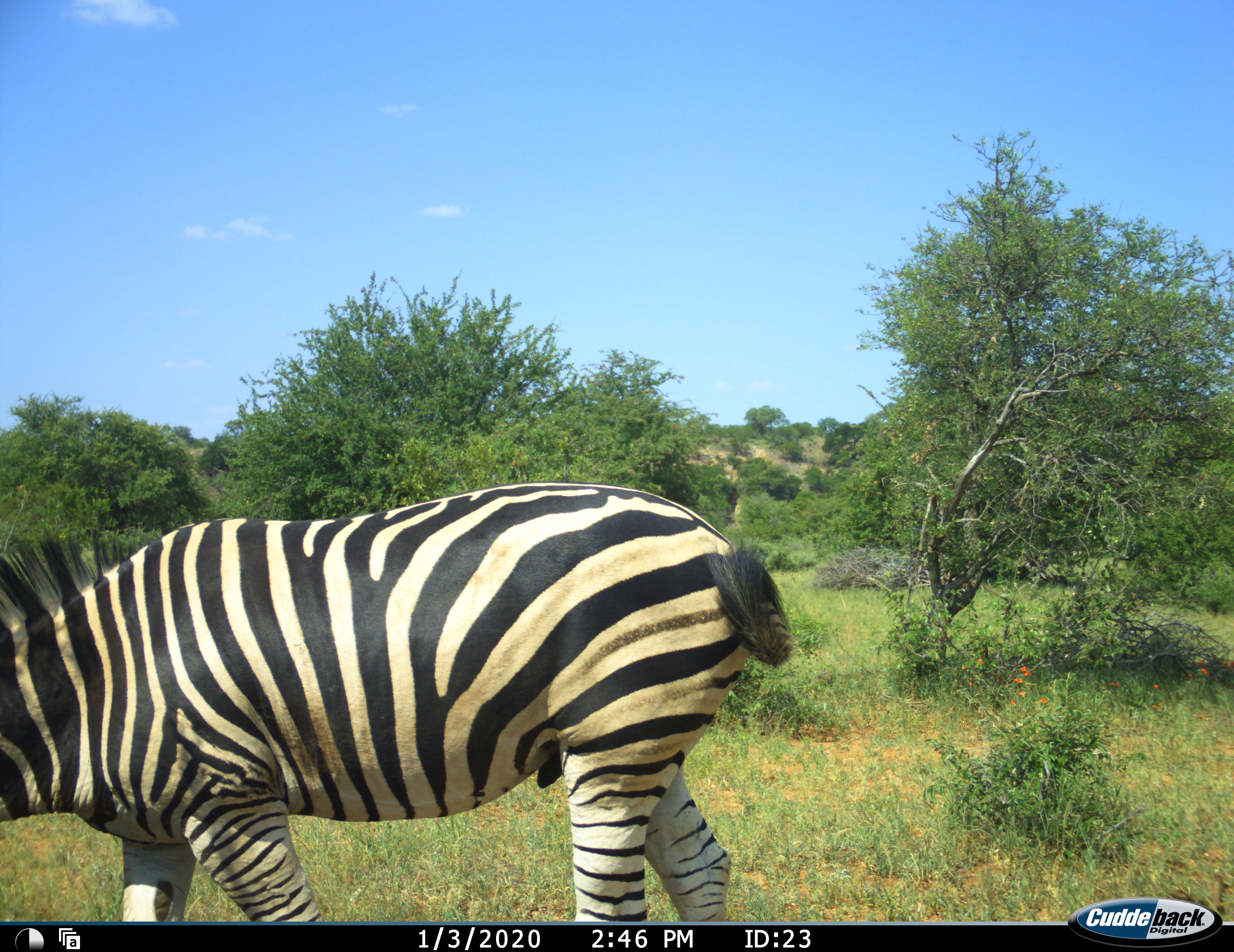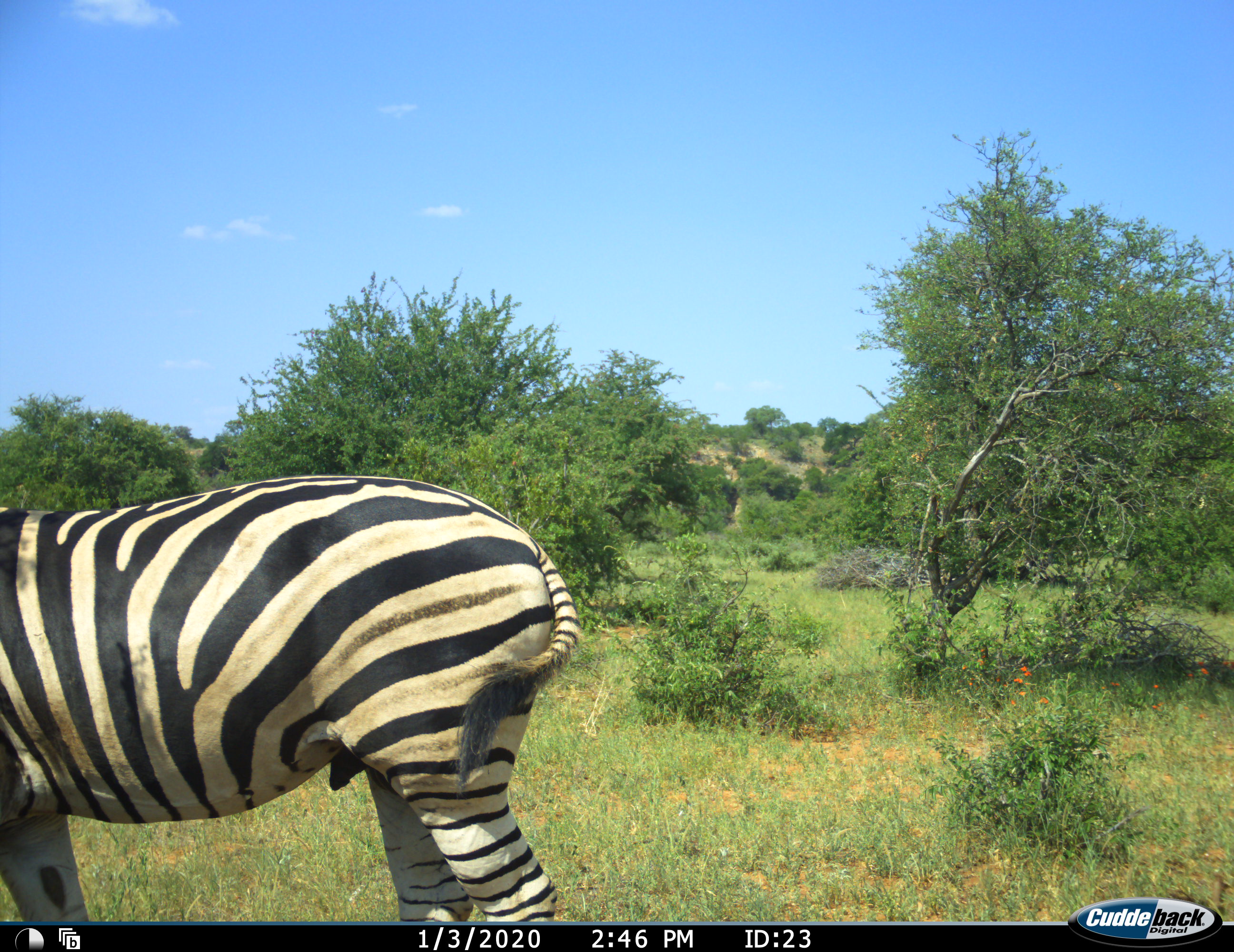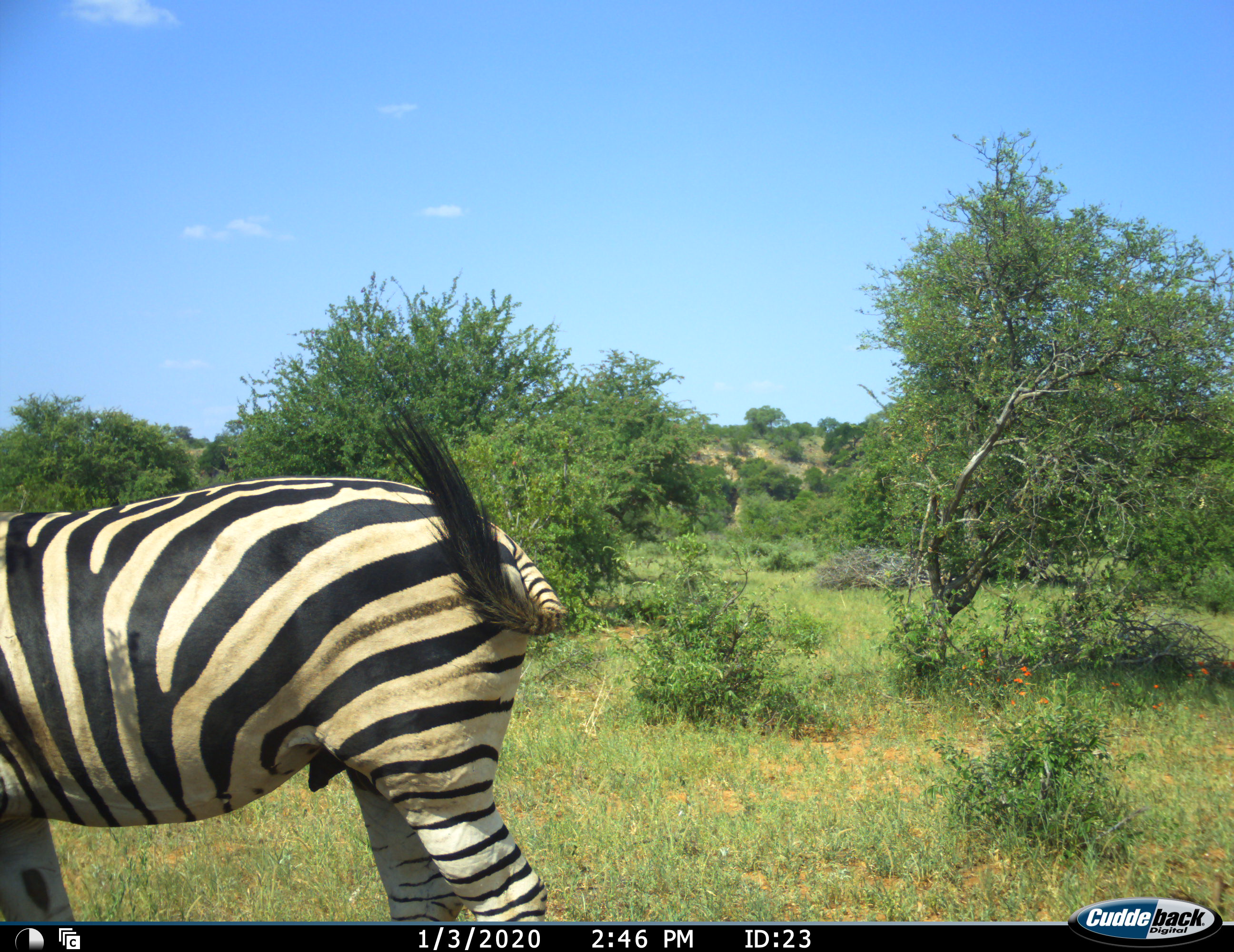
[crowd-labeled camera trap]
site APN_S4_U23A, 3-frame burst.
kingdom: Animalia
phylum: Chordata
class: Mammalia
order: Perissodactyla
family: Equidae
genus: Equus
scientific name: Equus quagga burchellii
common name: burchell's zebra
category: zebraburchells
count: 1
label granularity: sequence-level